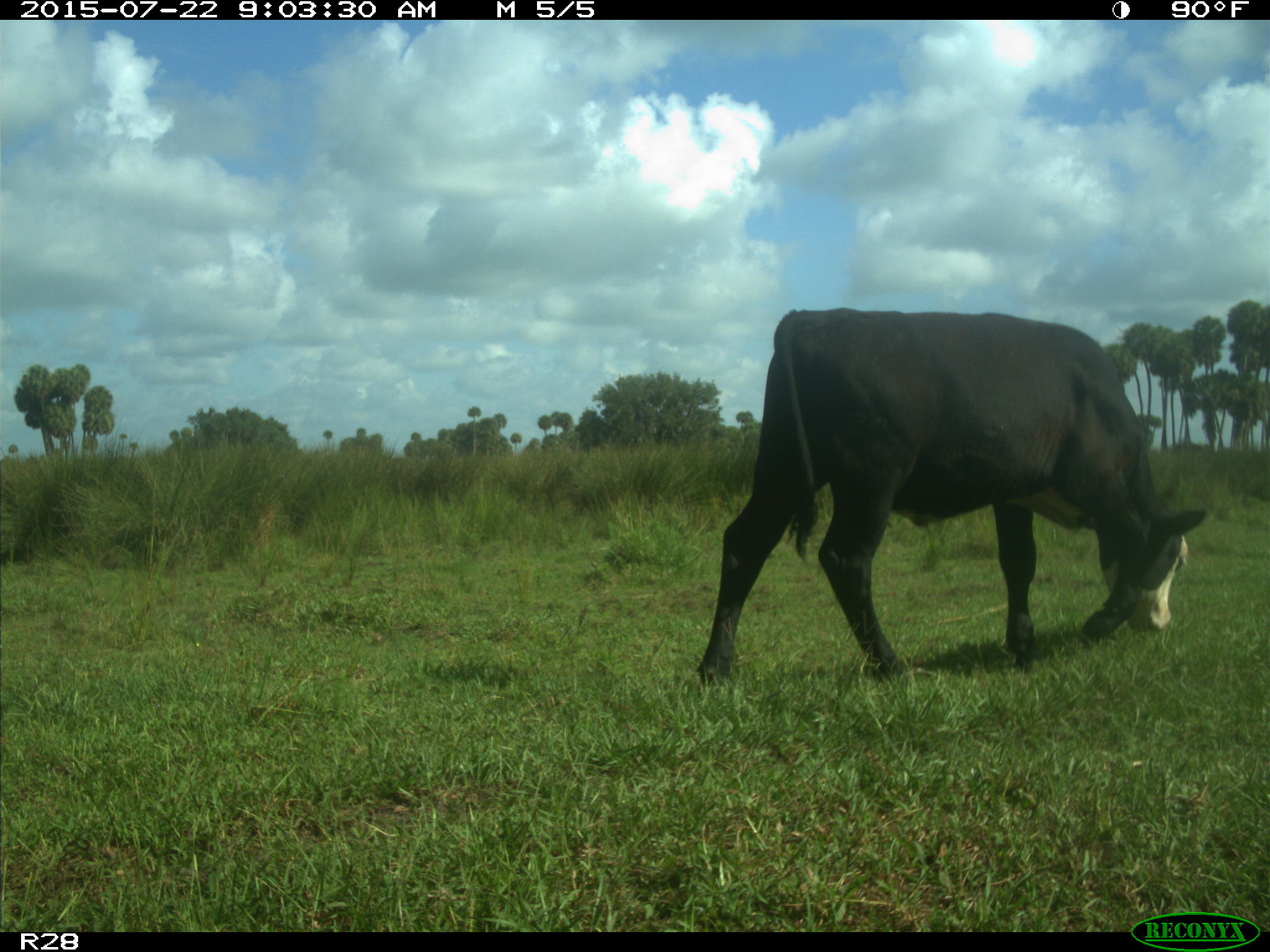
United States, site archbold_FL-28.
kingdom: Animalia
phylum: Chordata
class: Mammalia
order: Artiodactyla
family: Bovidae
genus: Bos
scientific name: Bos taurus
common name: domestic cow